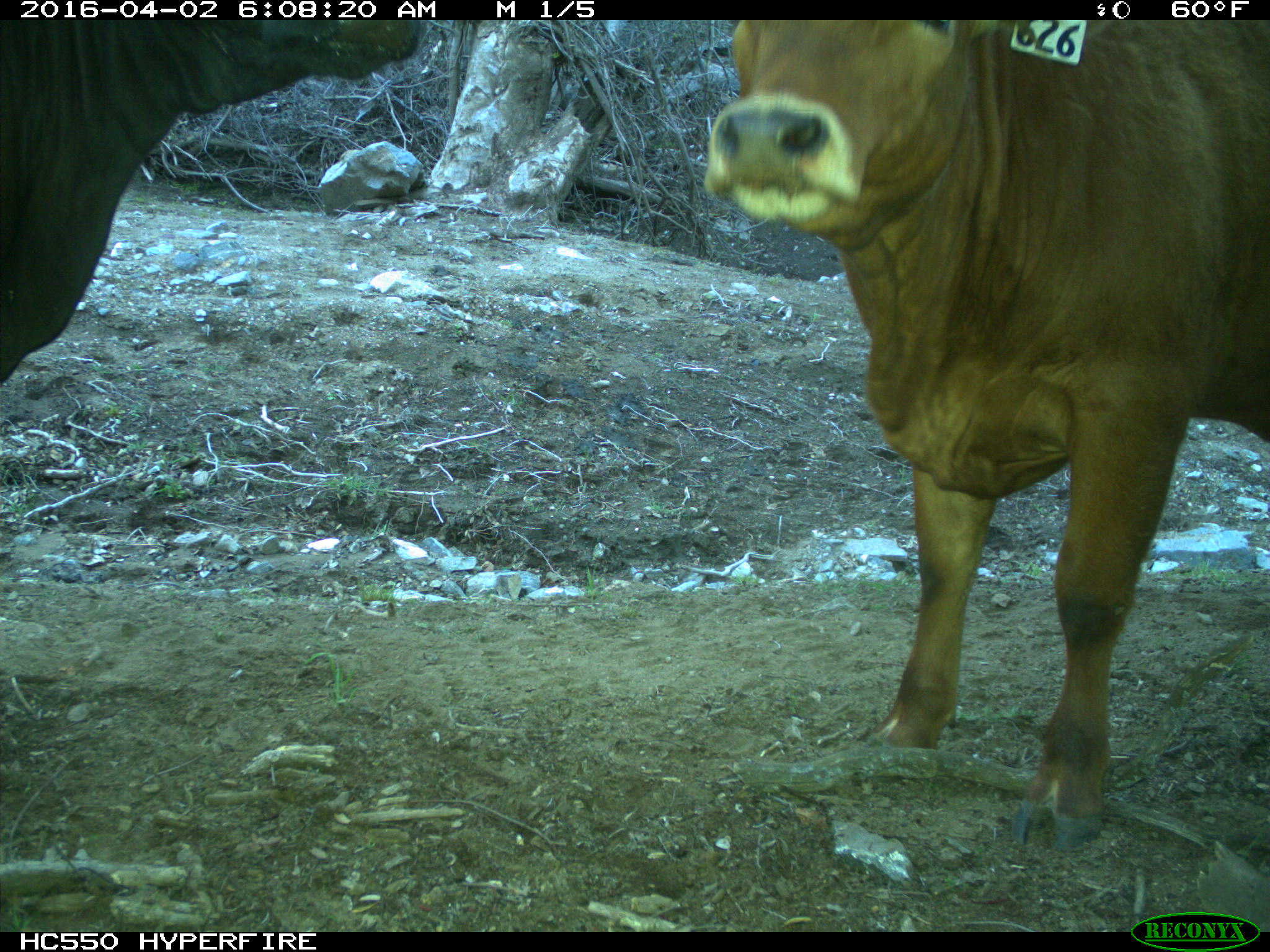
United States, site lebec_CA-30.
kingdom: Animalia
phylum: Chordata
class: Mammalia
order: Artiodactyla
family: Bovidae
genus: Bos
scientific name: Bos taurus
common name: domestic cow